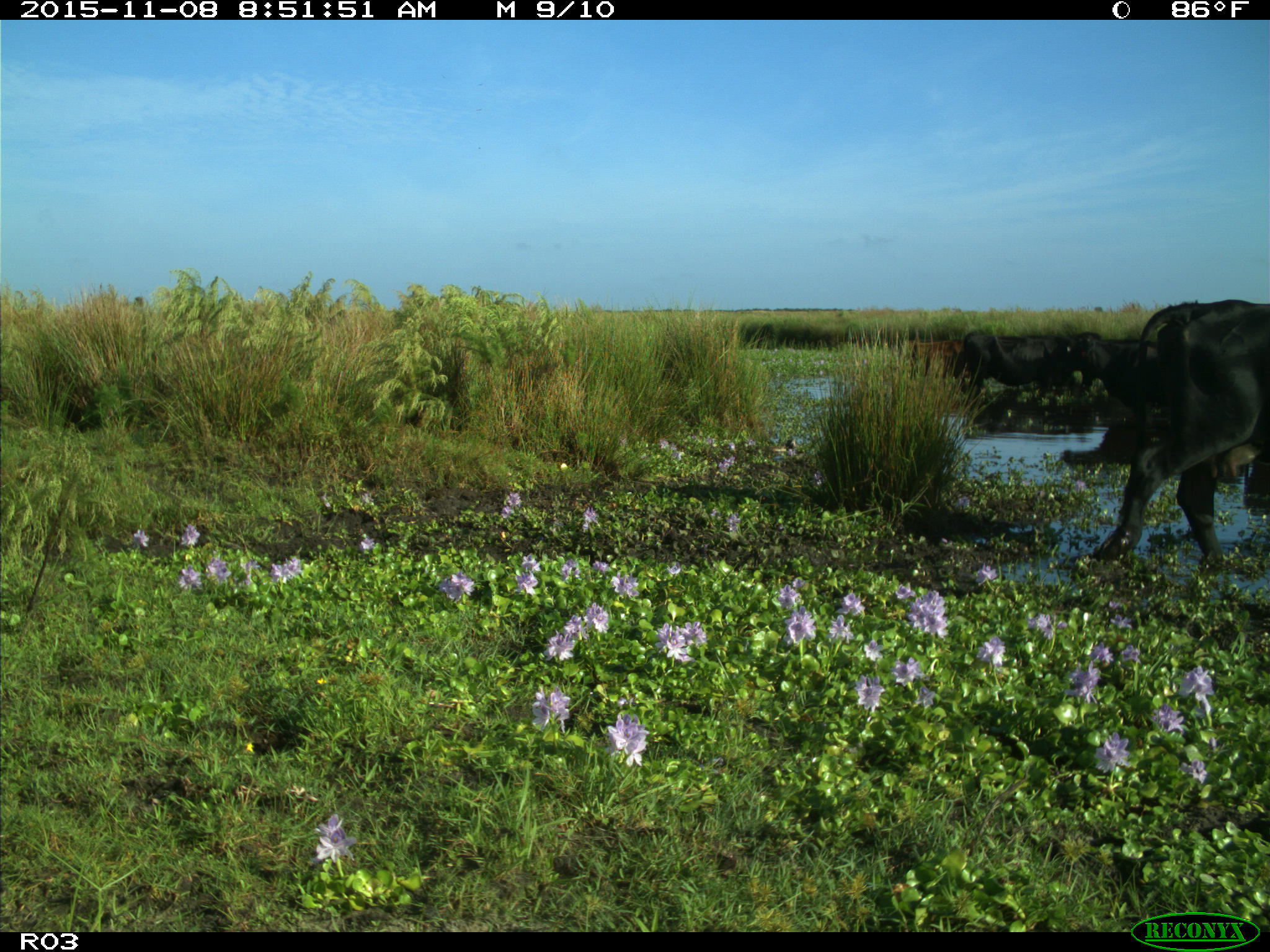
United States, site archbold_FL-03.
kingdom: Animalia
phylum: Chordata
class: Mammalia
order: Artiodactyla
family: Bovidae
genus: Bos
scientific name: Bos taurus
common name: domestic cow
Bos taurus (domestic cow).